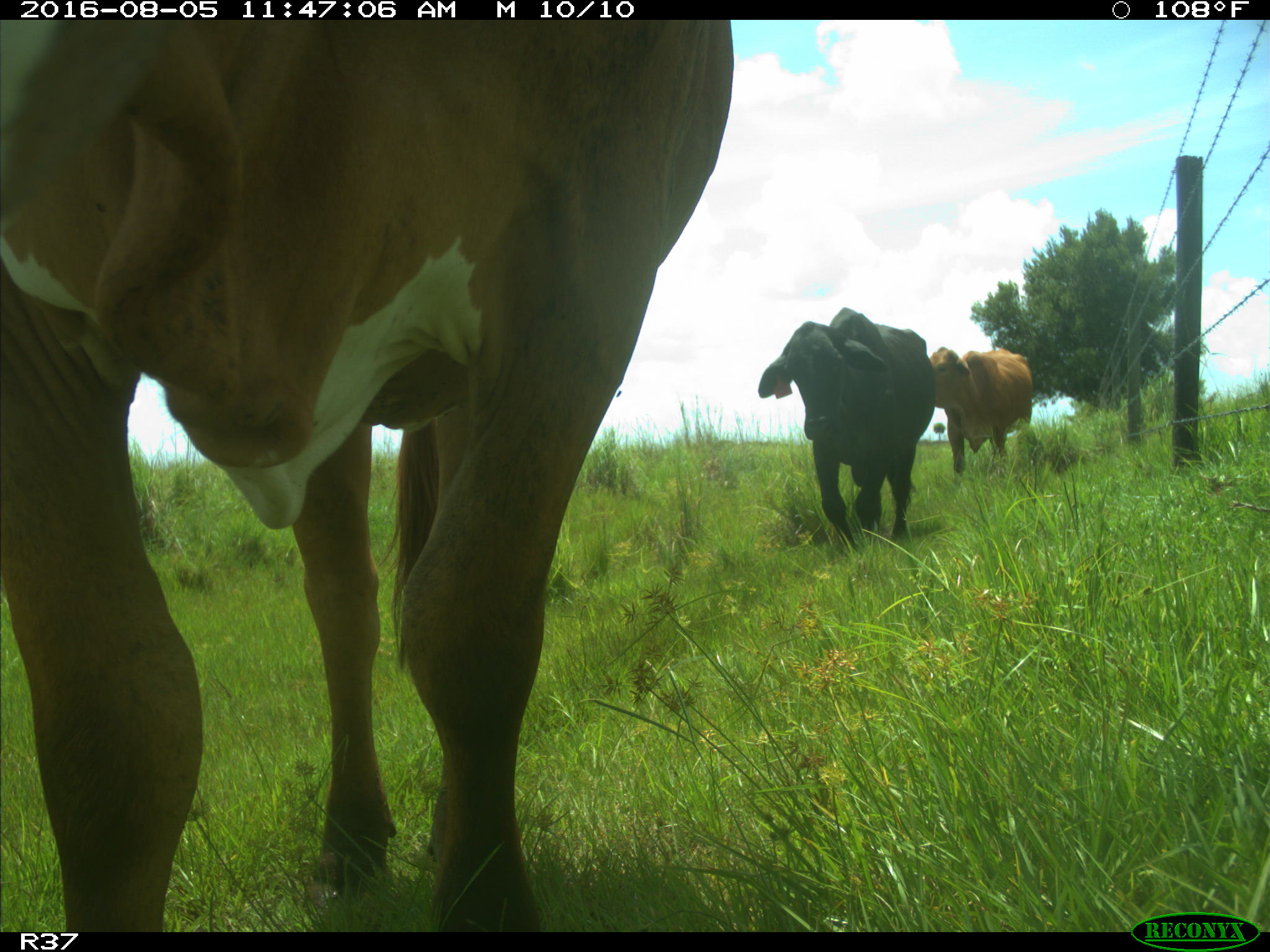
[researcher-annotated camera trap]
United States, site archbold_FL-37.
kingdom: Animalia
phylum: Chordata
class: Mammalia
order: Artiodactyla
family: Bovidae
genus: Bos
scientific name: Bos taurus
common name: domestic cow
Bos taurus (domestic cow).